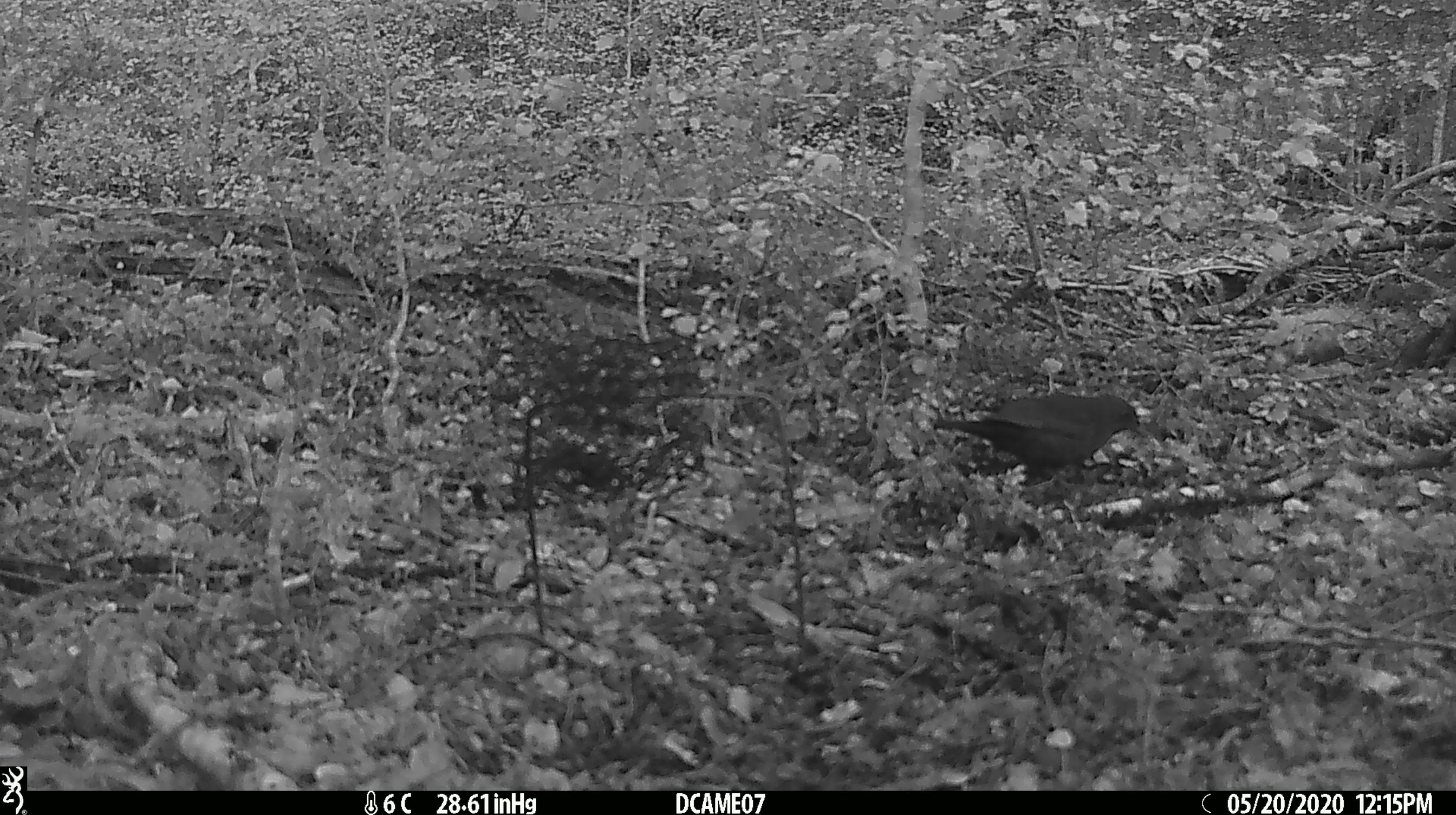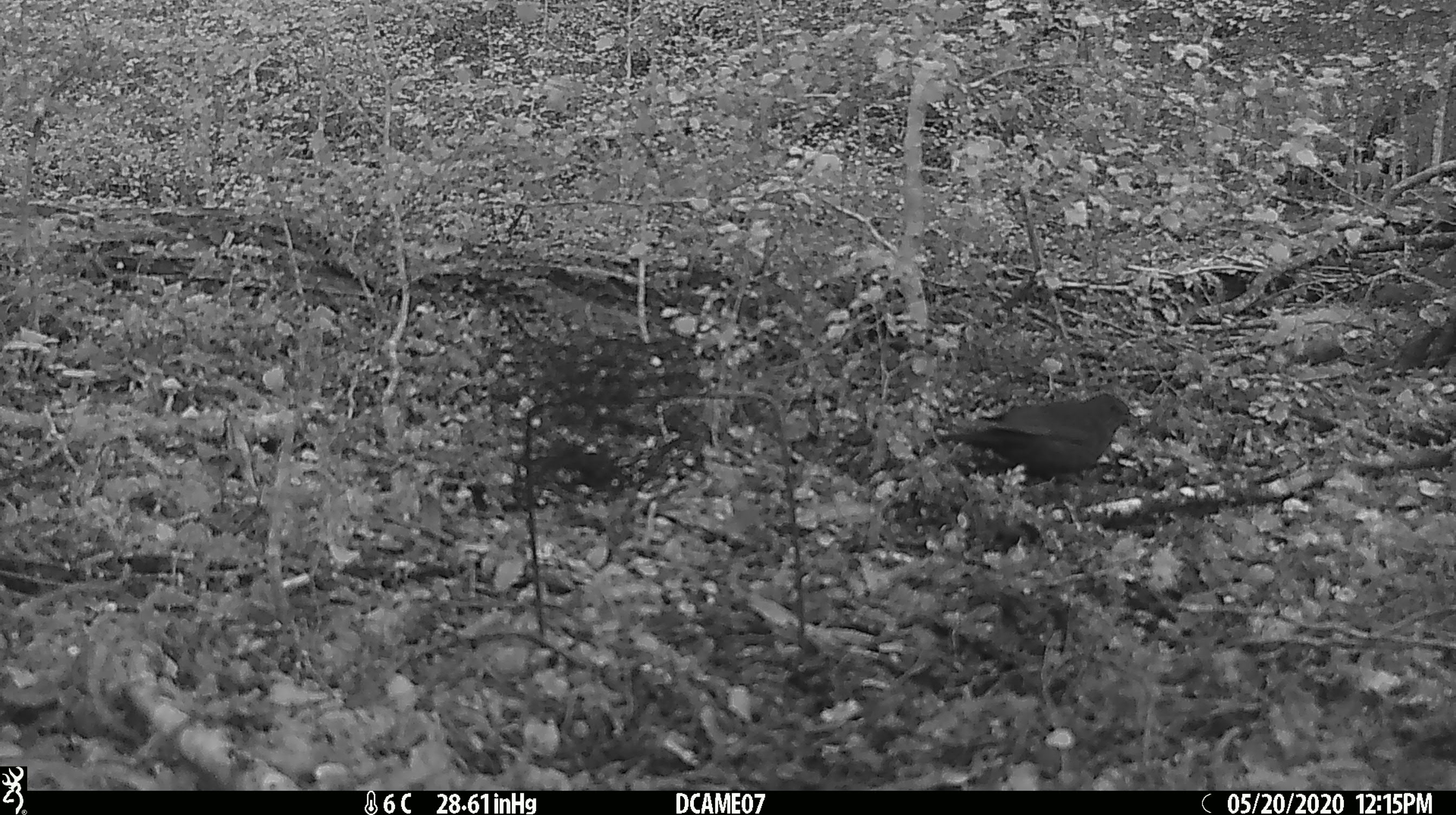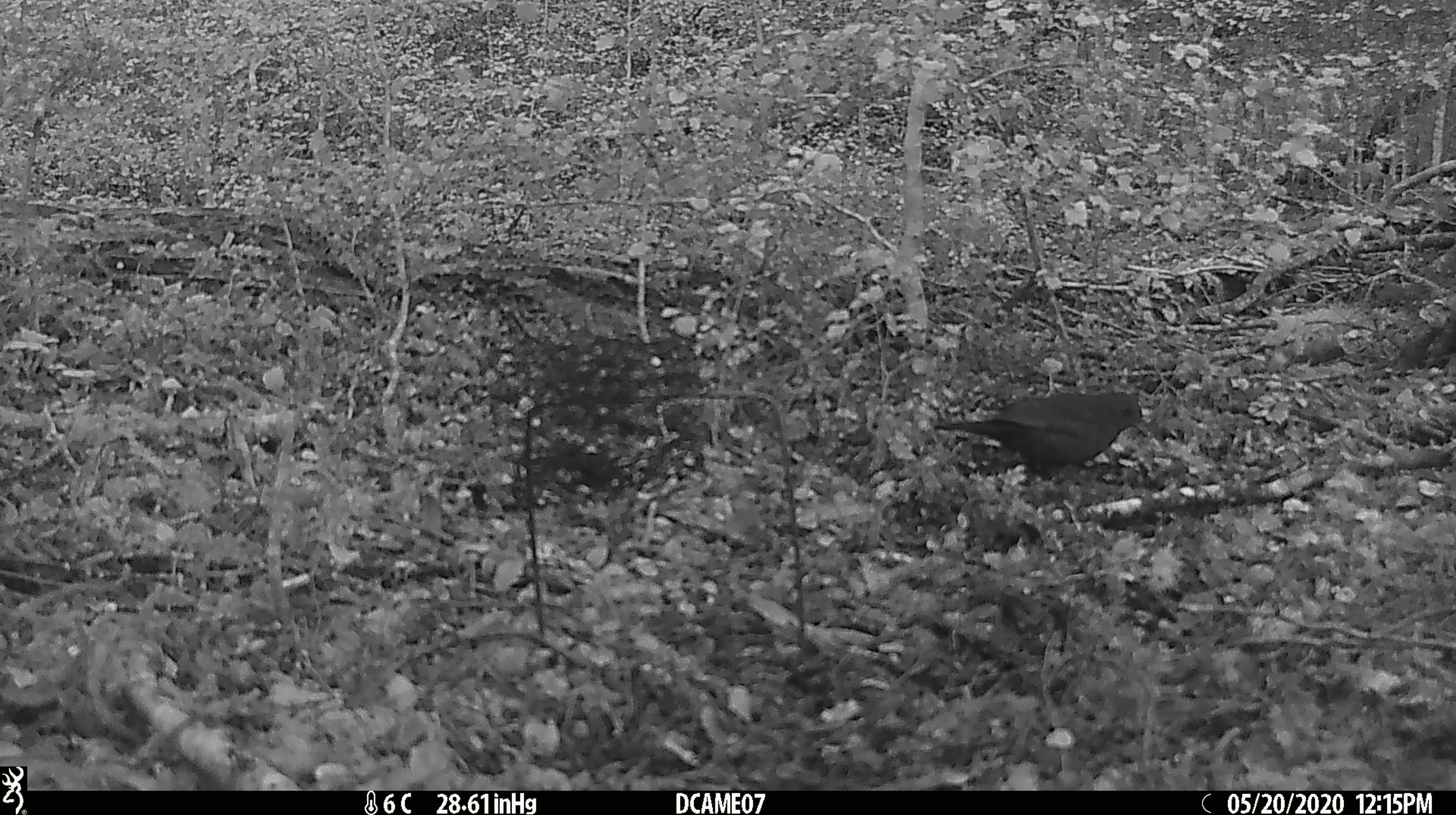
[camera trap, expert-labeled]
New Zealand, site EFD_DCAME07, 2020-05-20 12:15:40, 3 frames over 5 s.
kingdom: Animalia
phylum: Chordata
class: Aves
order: Passeriformes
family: Turdidae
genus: Turdus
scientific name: Turdus merula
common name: eurasian blackbird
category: blackbird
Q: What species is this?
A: Blackbird (eurasian blackbird) (Turdus merula).